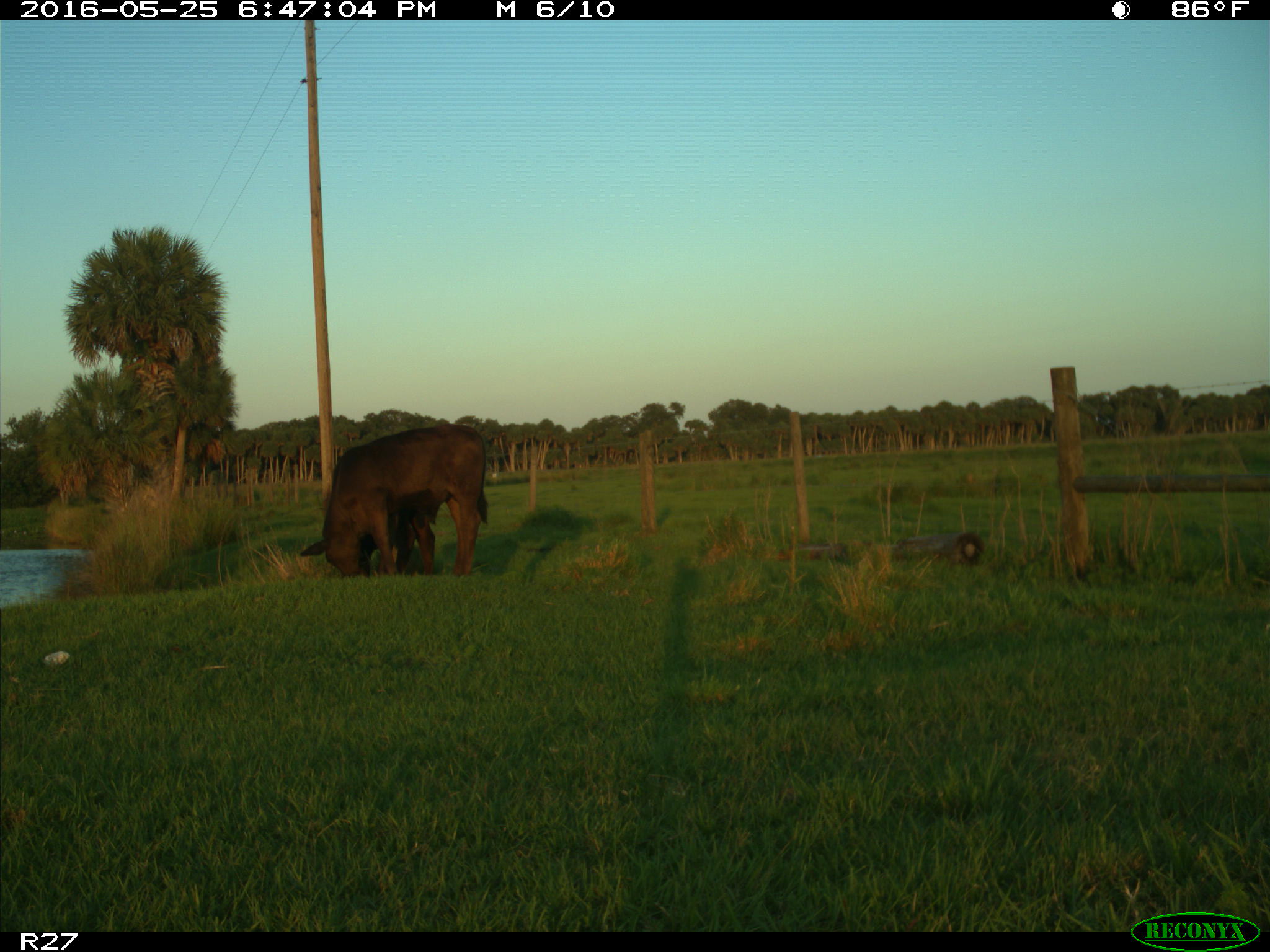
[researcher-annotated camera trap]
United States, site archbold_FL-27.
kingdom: Animalia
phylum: Chordata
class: Mammalia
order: Artiodactyla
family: Bovidae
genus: Bos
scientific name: Bos taurus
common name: domestic cow